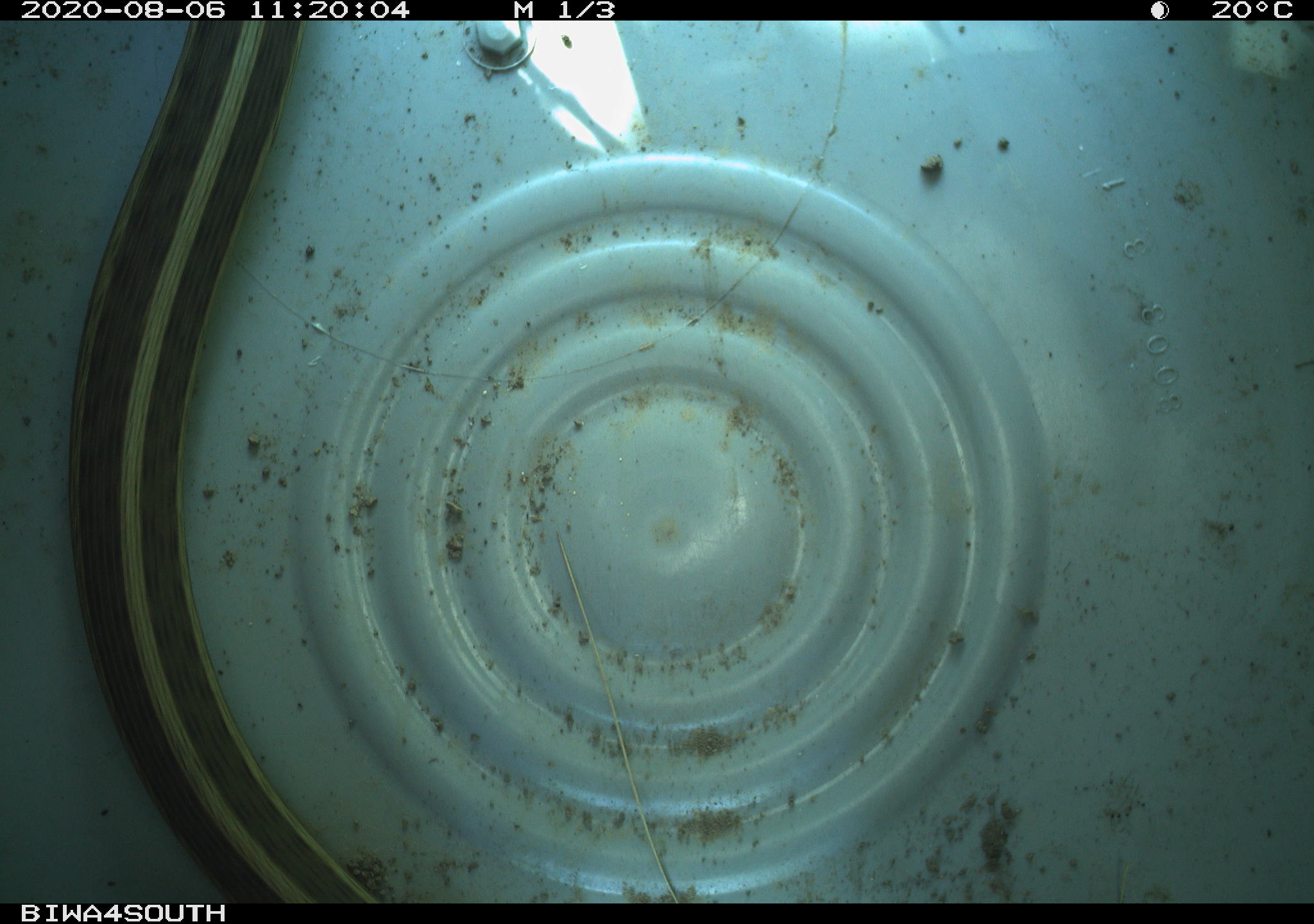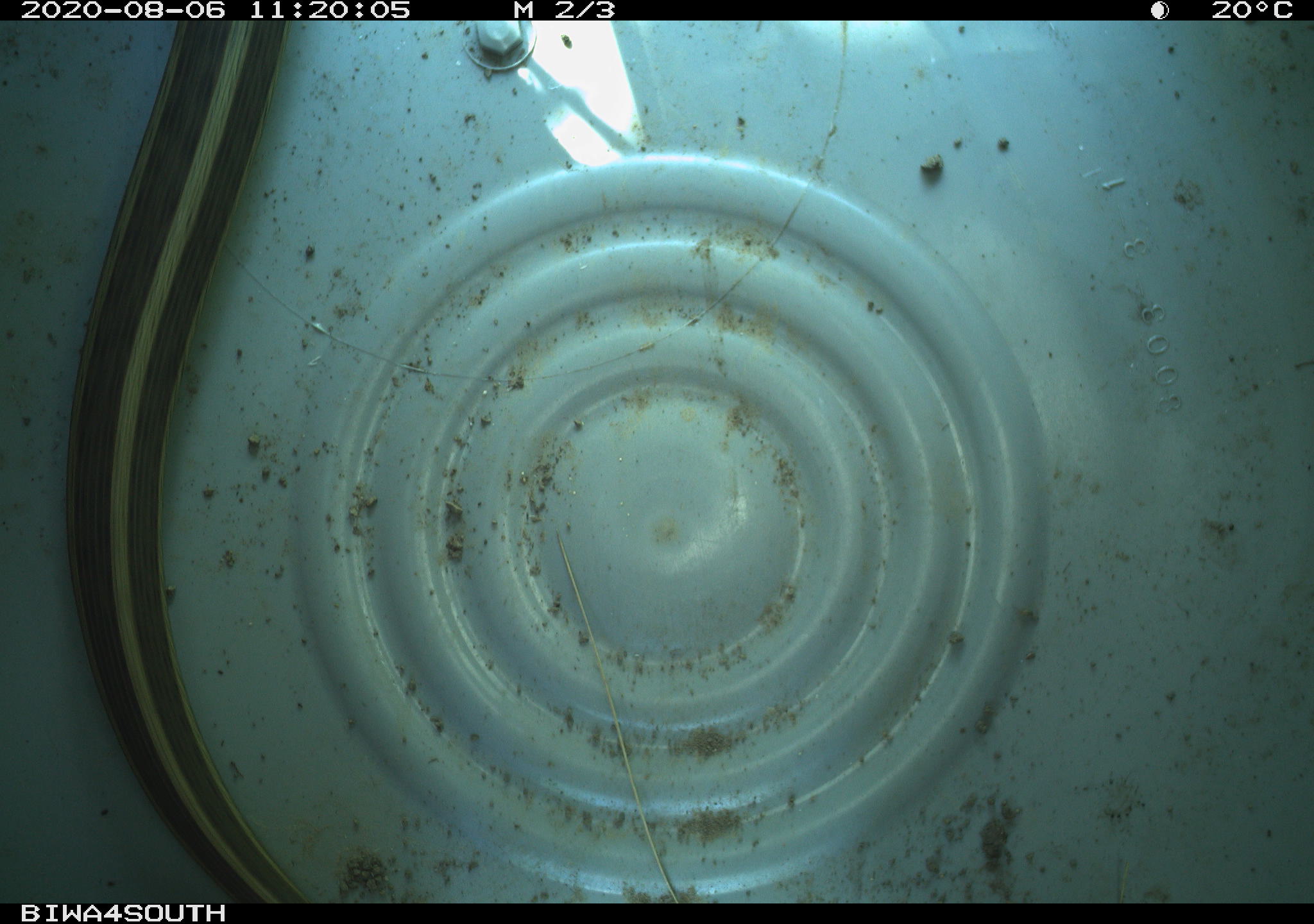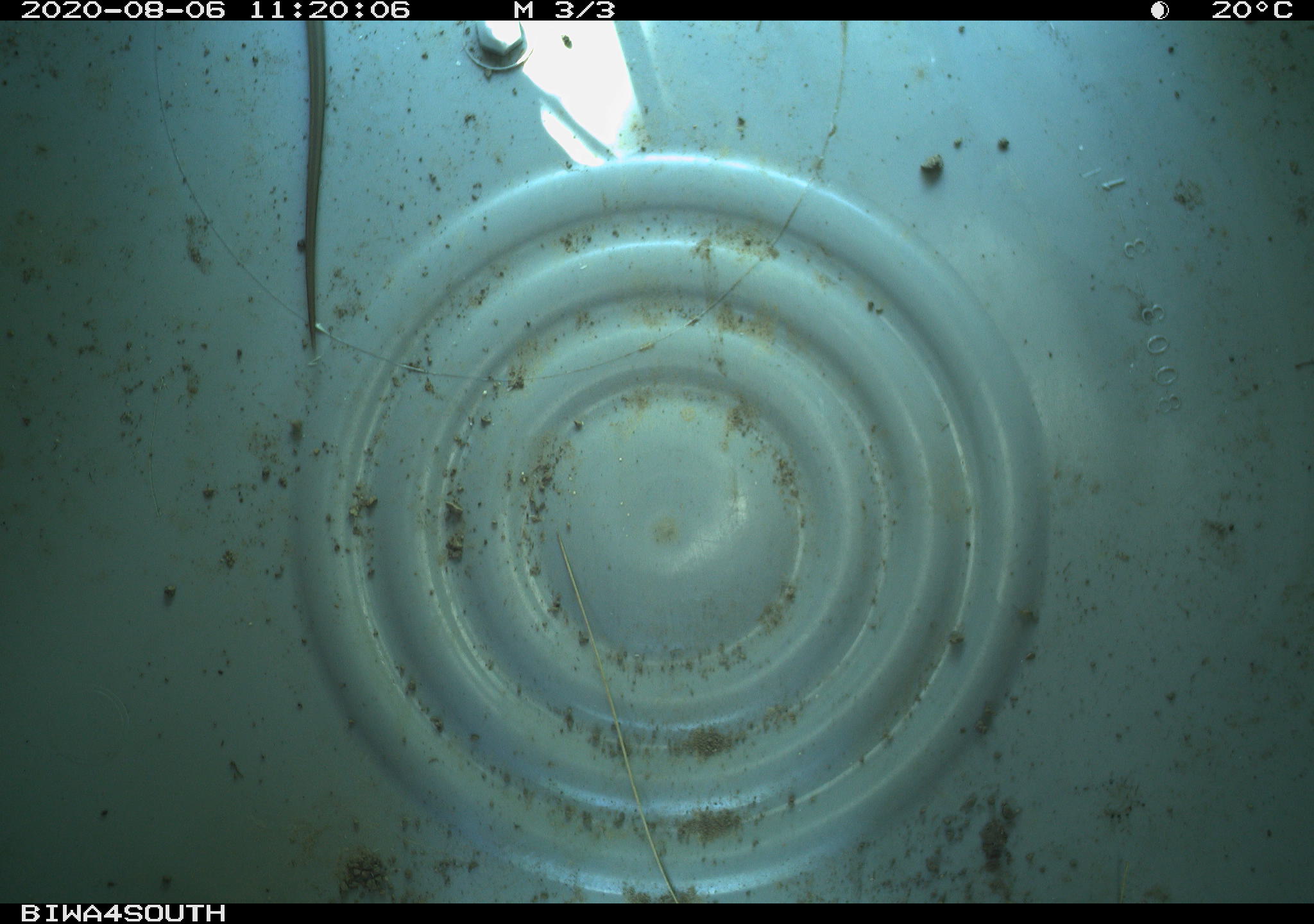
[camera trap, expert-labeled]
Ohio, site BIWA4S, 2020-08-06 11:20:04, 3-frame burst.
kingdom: Animalia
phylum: Chordata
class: Reptilia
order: Squamata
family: Colubridae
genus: Thamnophis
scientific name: Thamnophis sirtalis sirtalis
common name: eastern gartersnake